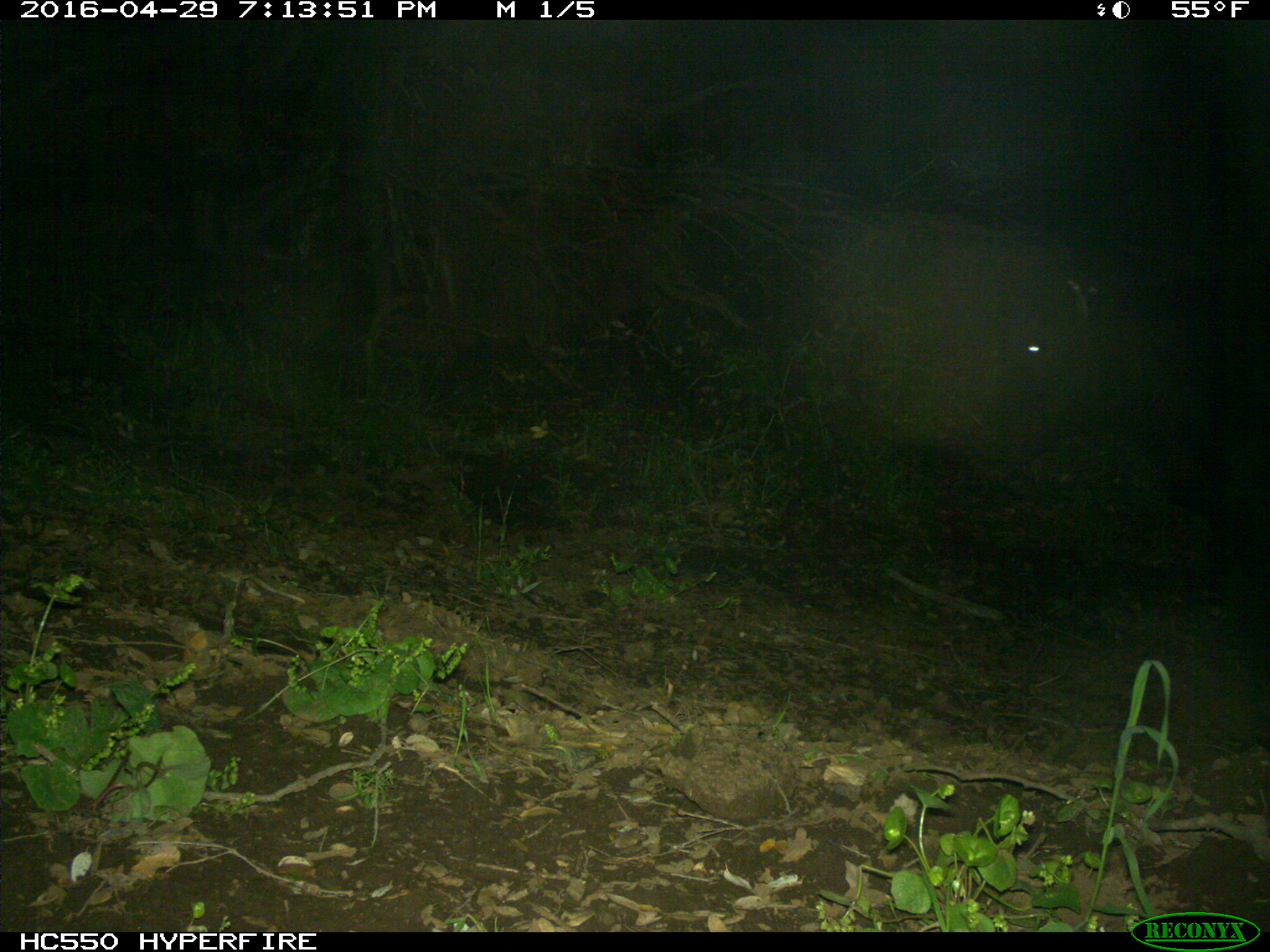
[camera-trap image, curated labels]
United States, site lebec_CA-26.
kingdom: Animalia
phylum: Chordata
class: Mammalia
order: Artiodactyla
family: Bovidae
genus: Bos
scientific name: Bos taurus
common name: domestic cow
Bos taurus (domestic cow).